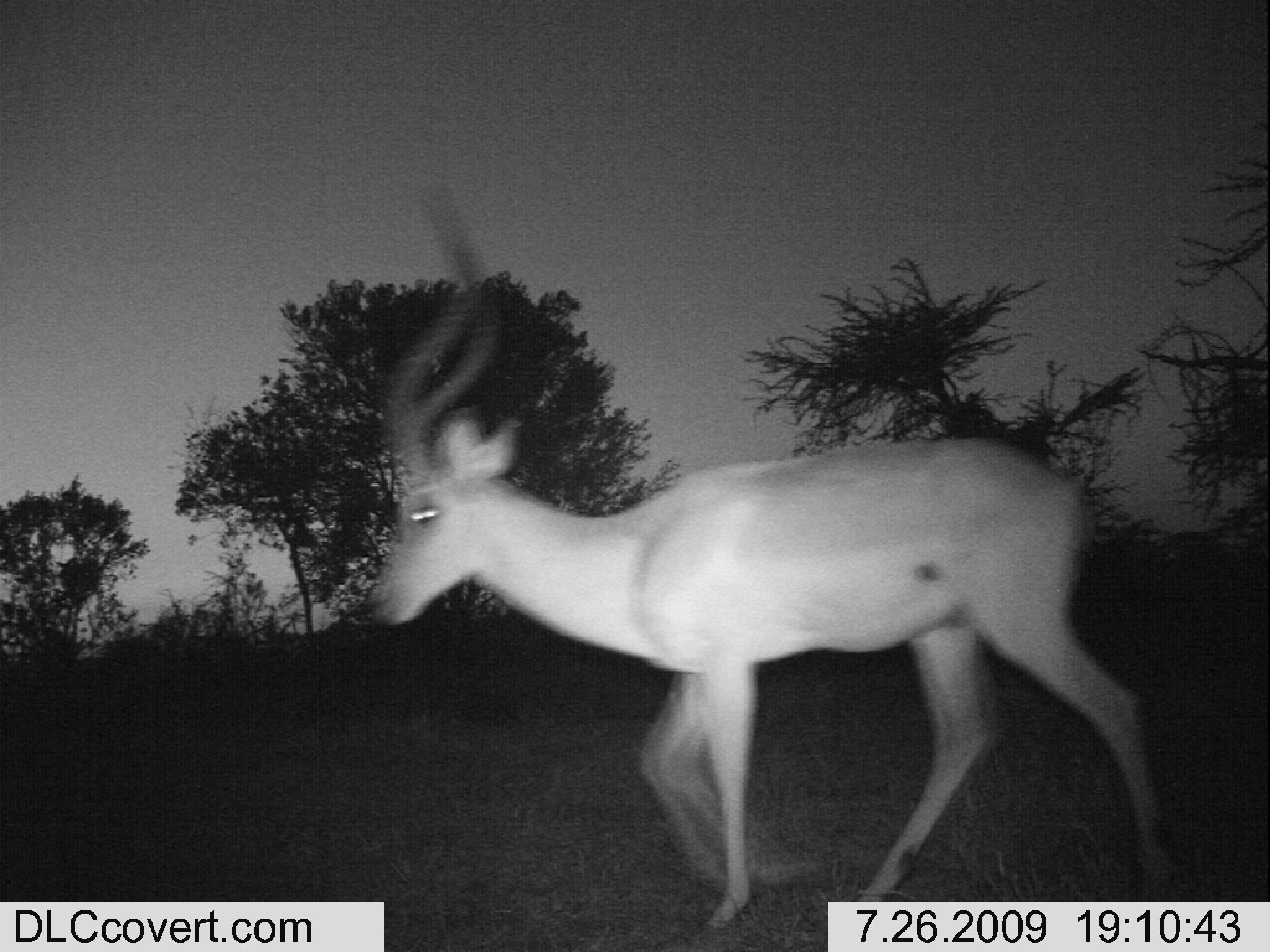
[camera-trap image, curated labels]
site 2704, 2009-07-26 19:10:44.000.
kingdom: Animalia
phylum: Chordata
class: Mammalia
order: Artiodactyla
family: Bovidae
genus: Aepyceros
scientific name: Aepyceros melampus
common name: impala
Aepyceros melampus (impala), count 1.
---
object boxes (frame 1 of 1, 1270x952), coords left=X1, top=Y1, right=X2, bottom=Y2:
aepyceros melampus: left=364, top=188, right=1168, bottom=930